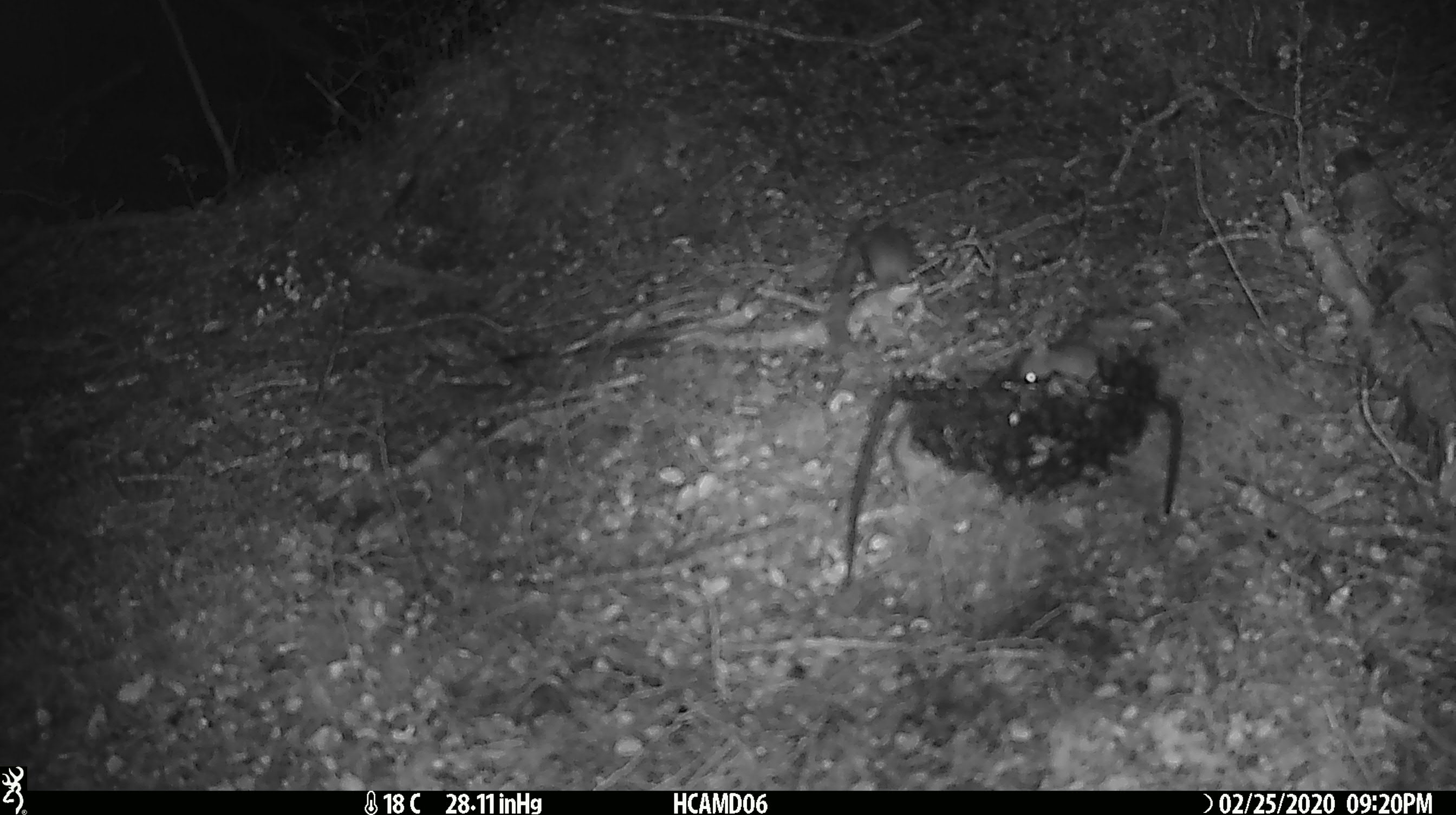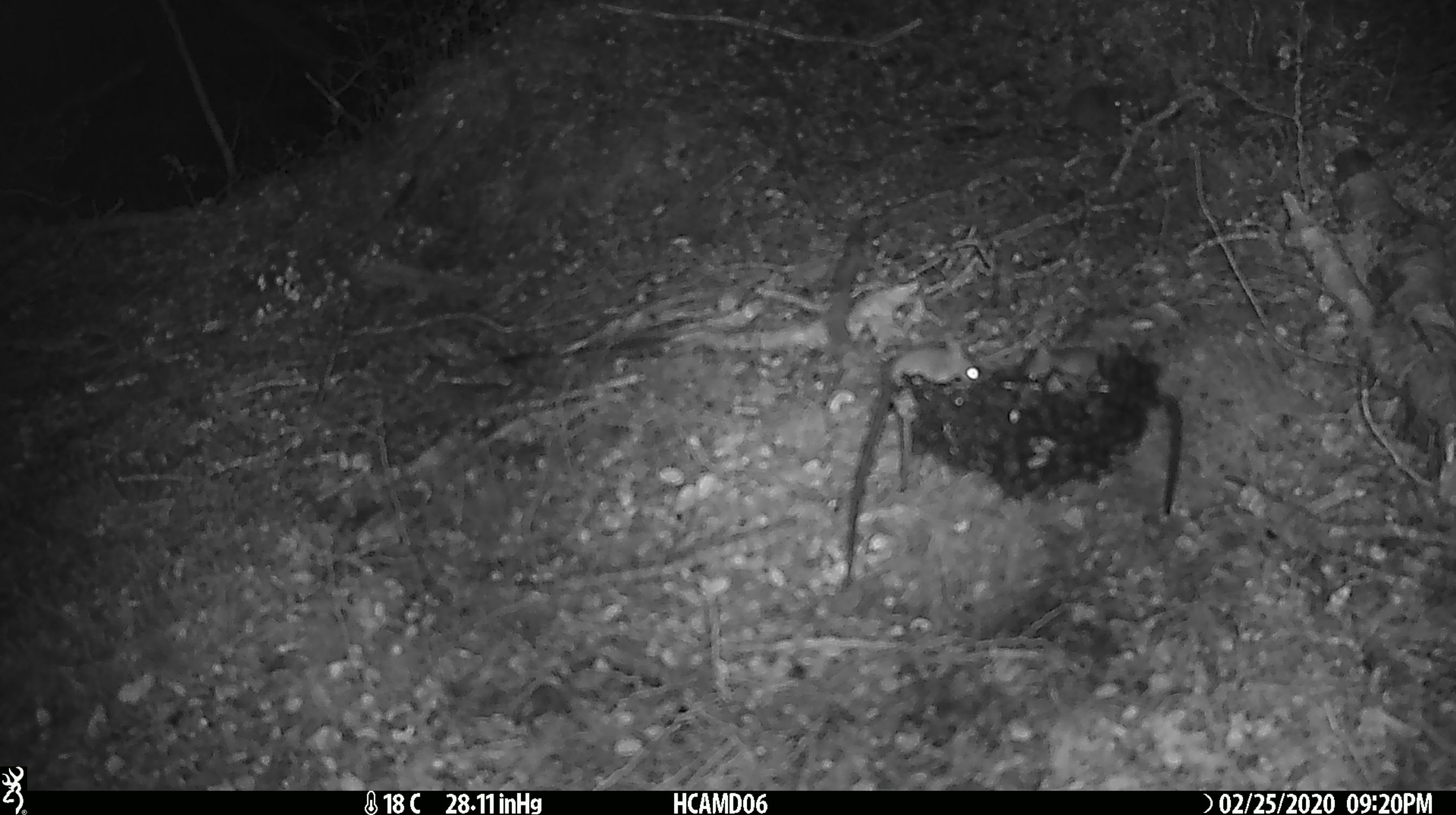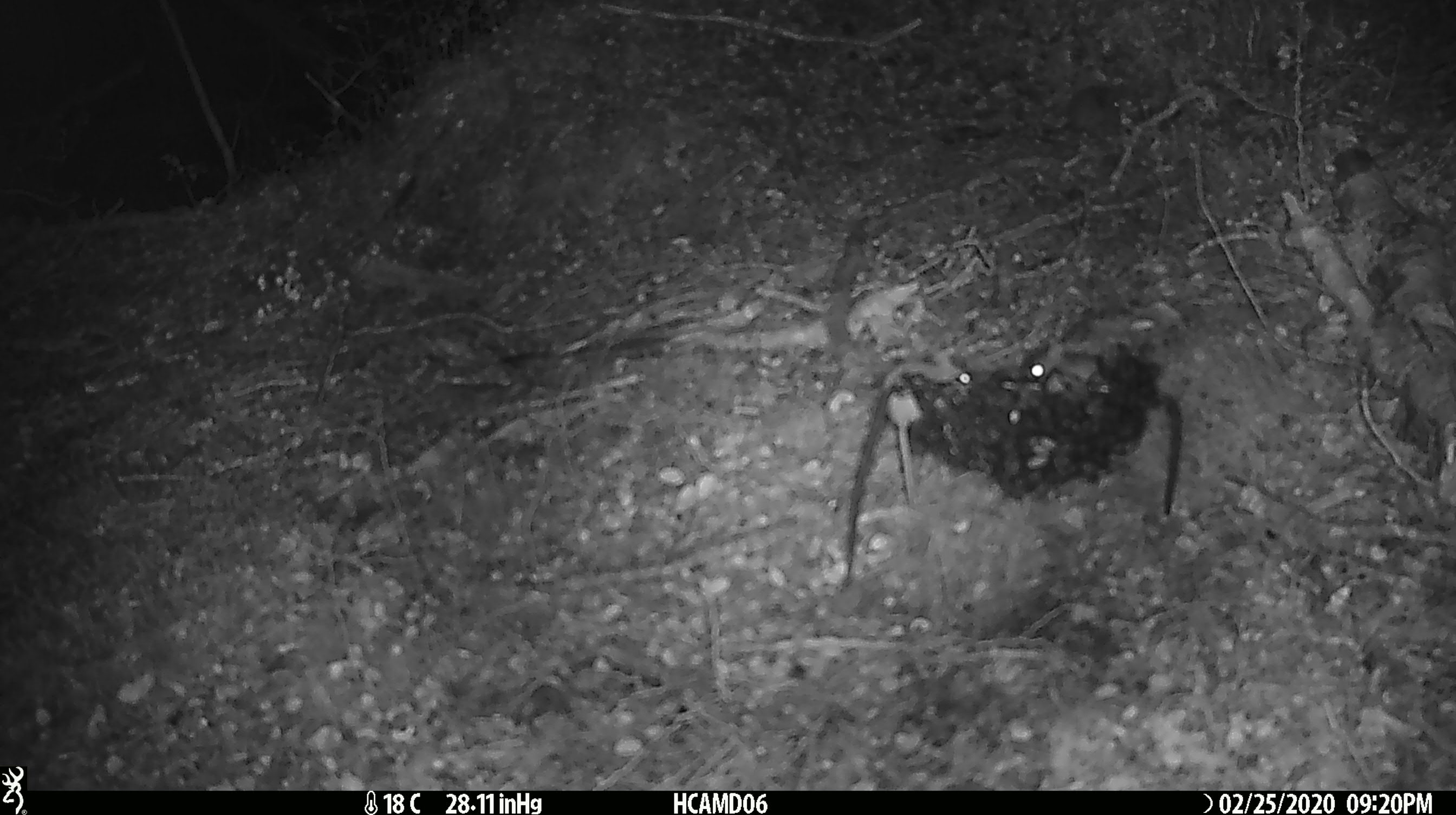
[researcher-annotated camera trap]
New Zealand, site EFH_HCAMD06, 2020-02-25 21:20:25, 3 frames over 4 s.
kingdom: Animalia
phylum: Chordata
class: Mammalia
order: Rodentia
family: Muridae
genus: Mus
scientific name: Mus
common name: mouse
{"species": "mouse (Mus)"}